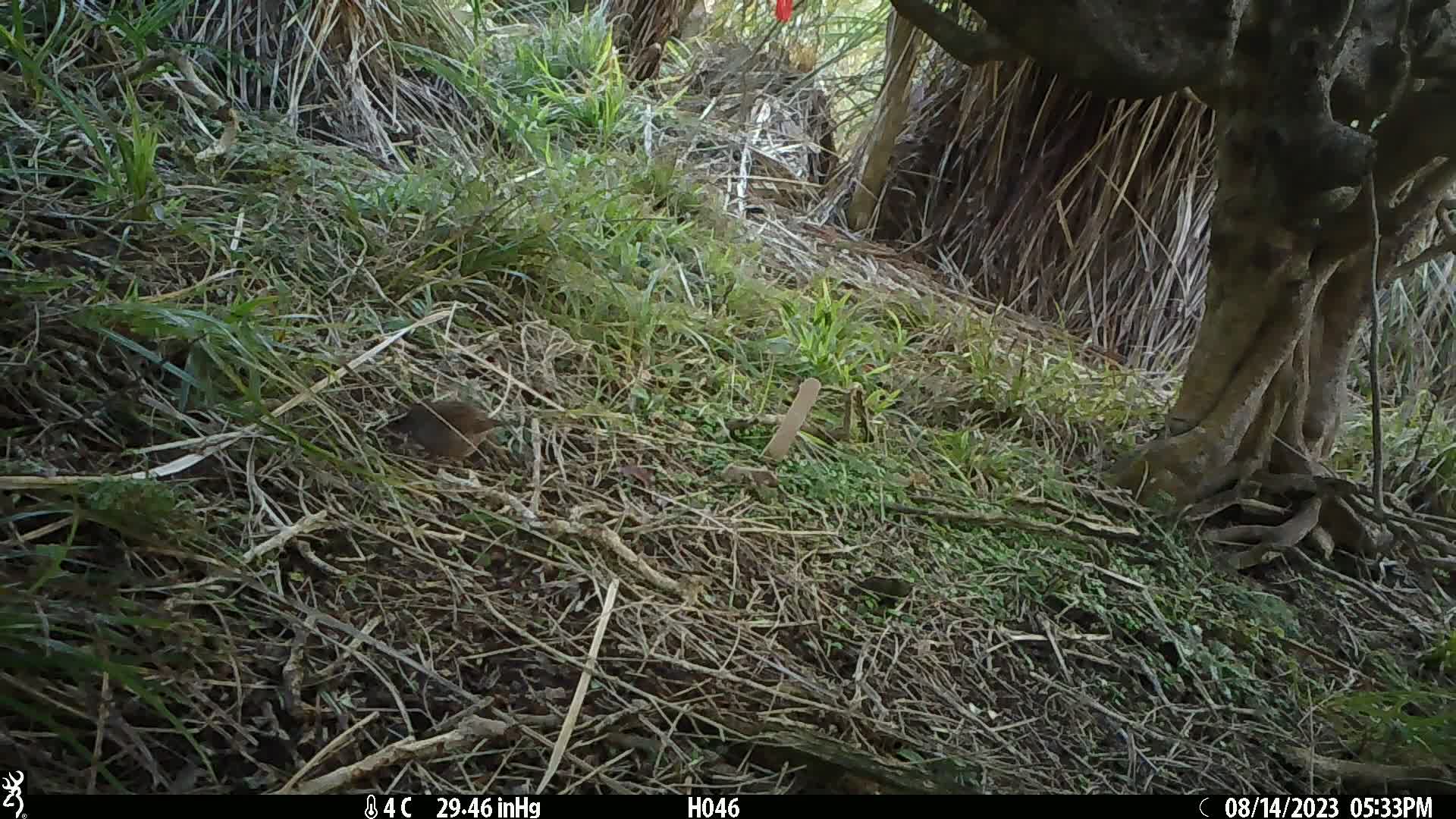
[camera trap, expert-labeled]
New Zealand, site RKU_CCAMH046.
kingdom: Animalia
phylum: Chordata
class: Aves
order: Passeriformes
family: Prunellidae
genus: Prunella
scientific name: Prunella modularis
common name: dunnock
Dunnock (Prunella modularis).